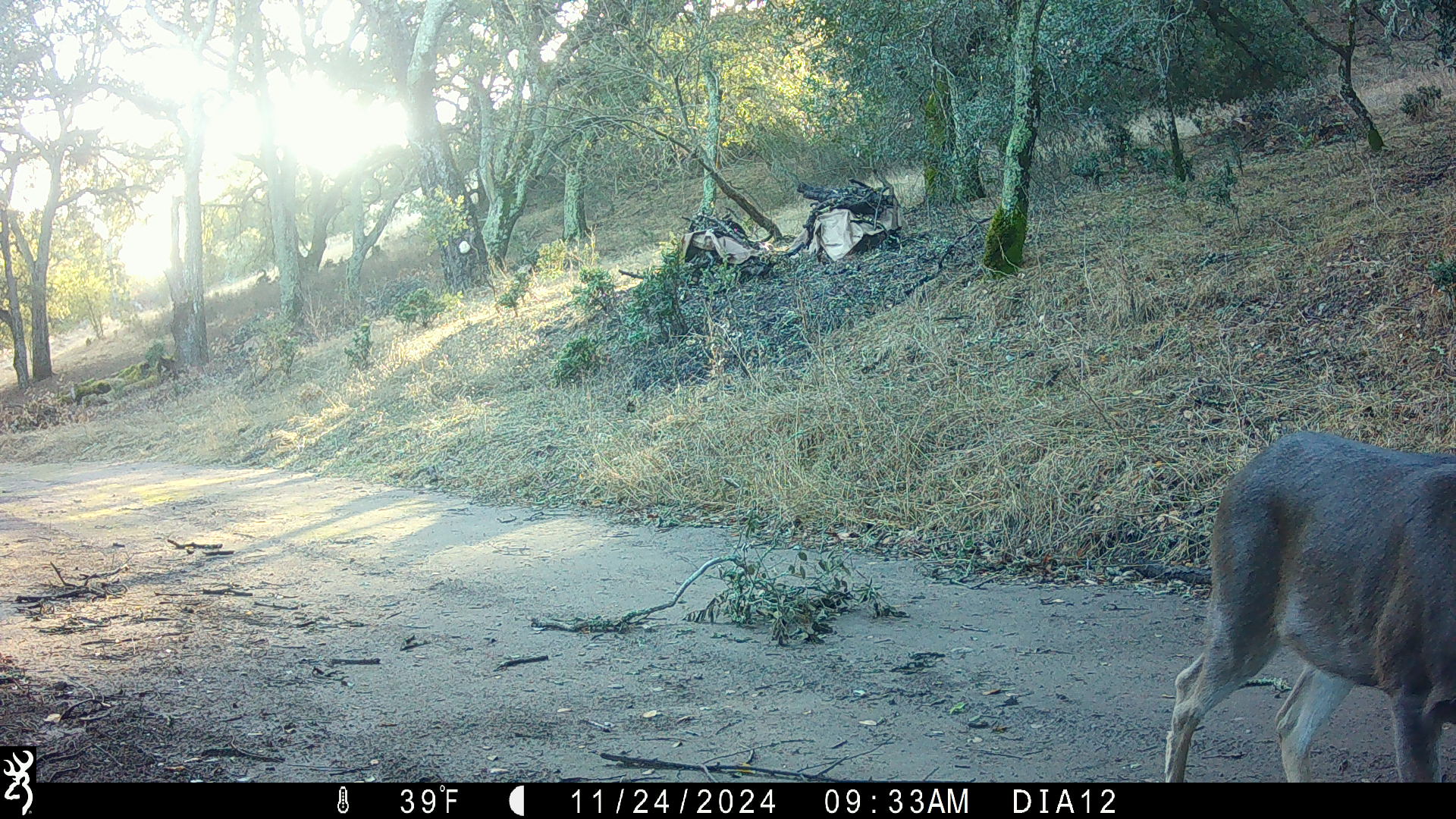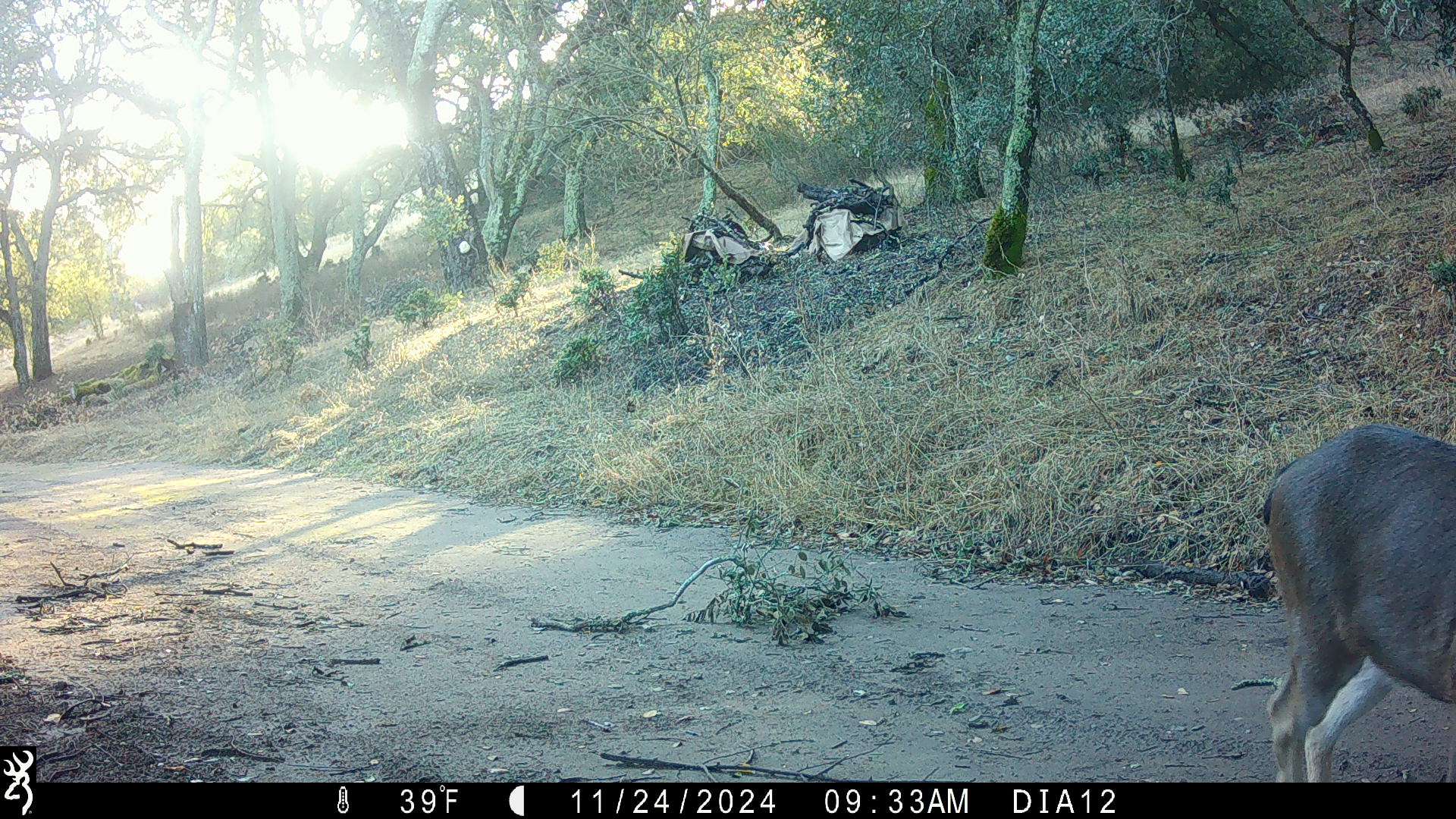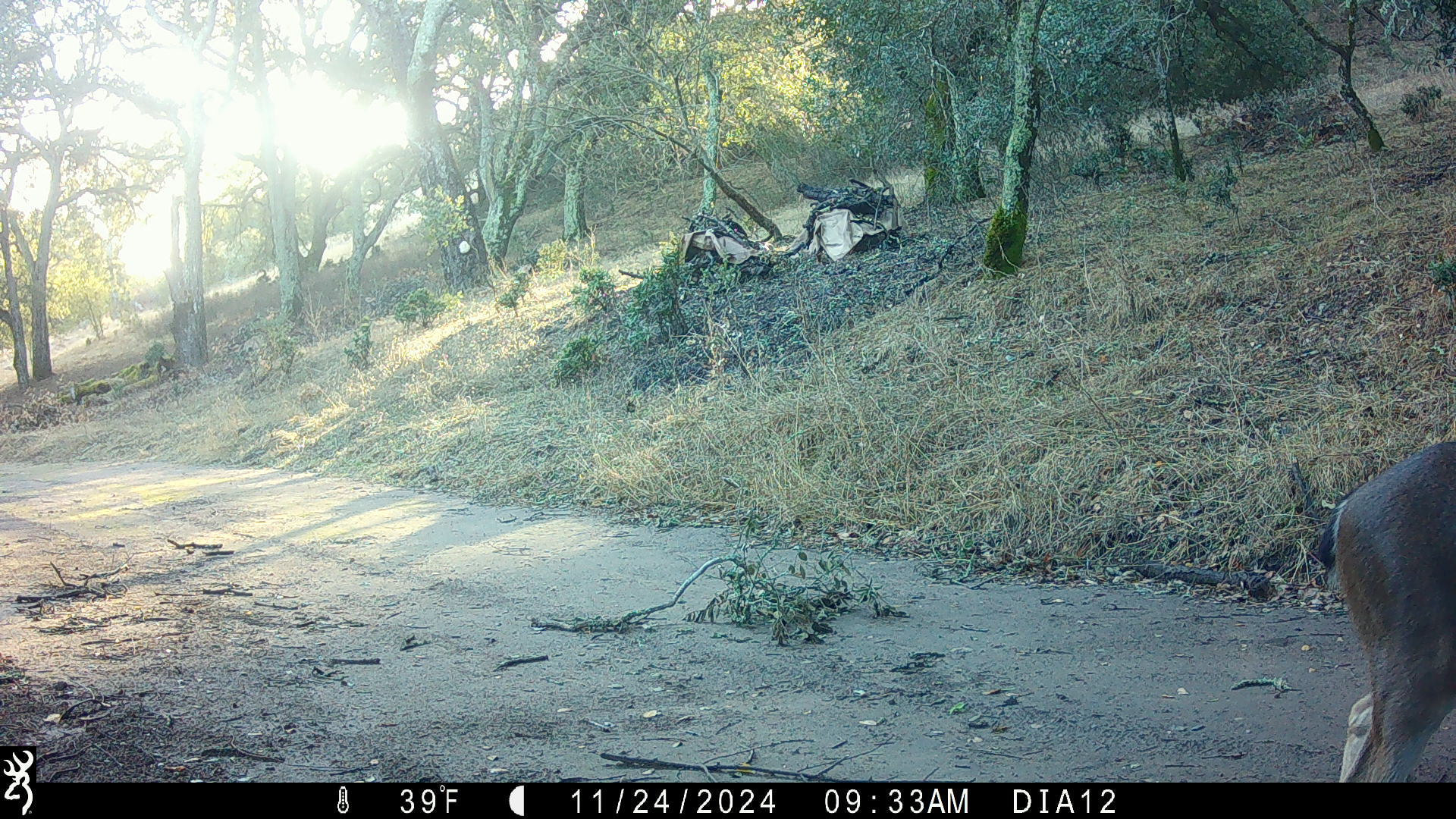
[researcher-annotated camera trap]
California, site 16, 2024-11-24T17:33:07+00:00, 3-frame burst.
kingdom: Animalia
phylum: Chordata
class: Mammalia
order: Artiodactyla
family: Cervidae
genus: Odocoileus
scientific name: Odocoileus hemionus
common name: mule deer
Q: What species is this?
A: Mule deer (Odocoileus hemionus).